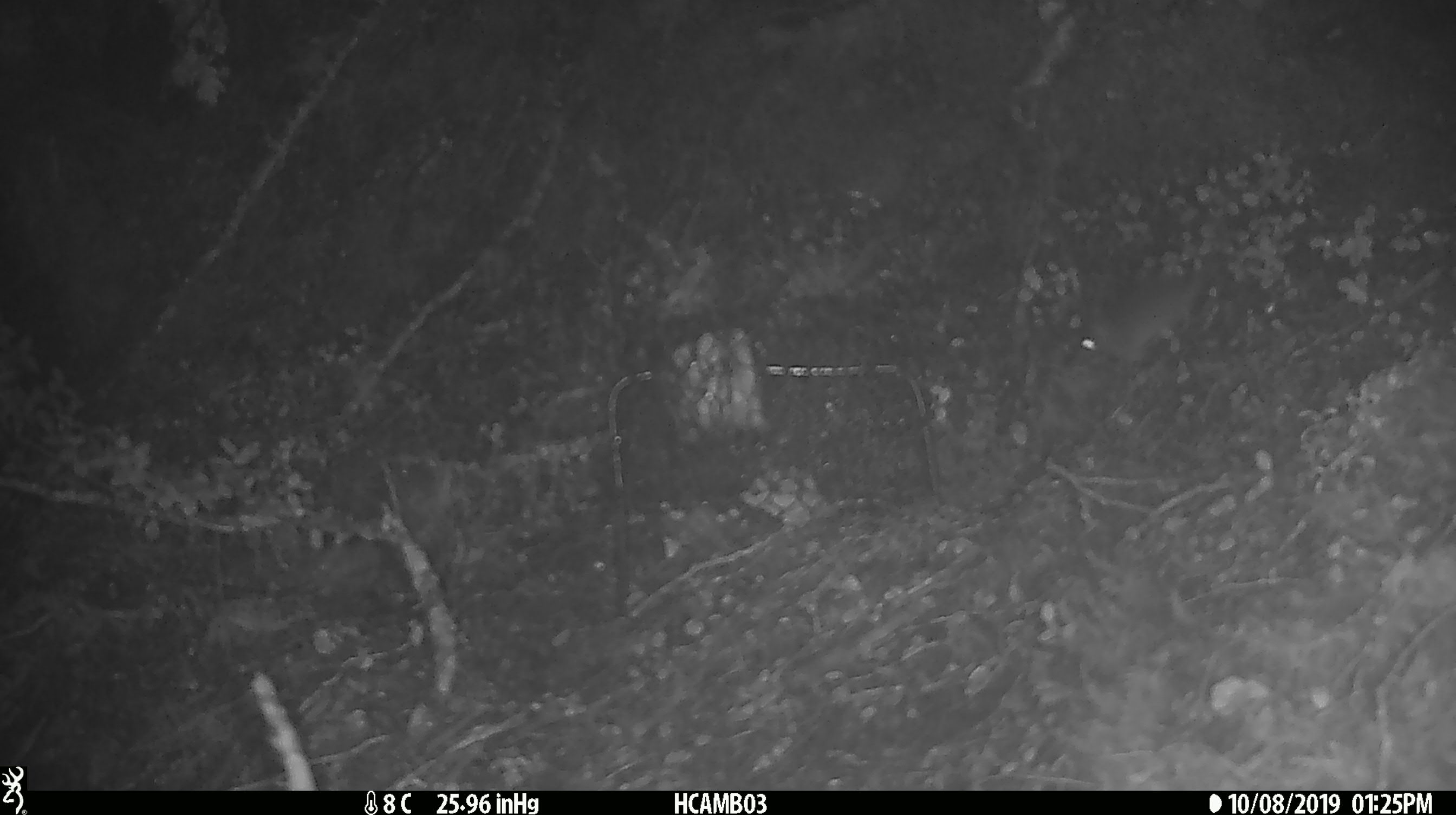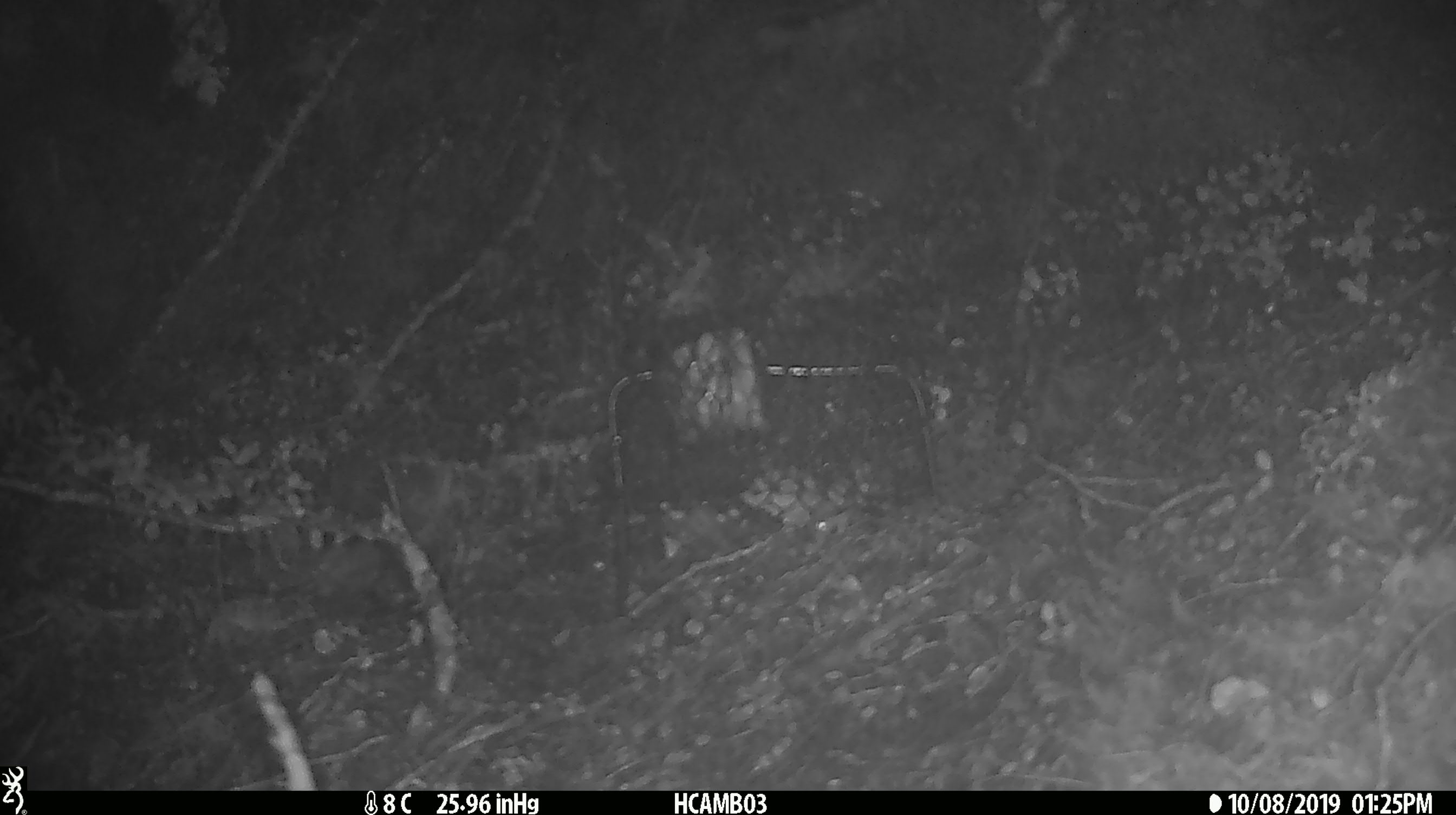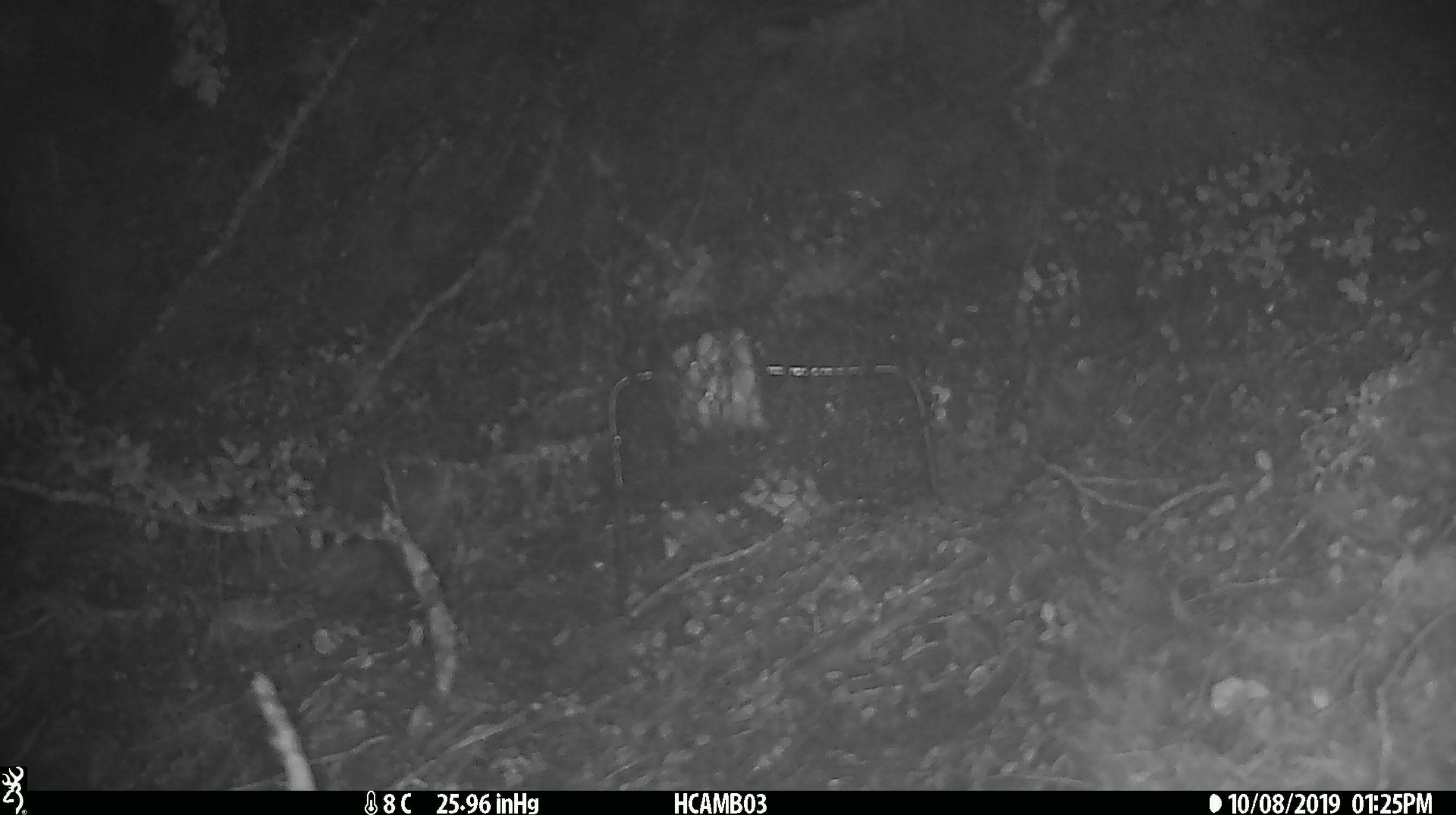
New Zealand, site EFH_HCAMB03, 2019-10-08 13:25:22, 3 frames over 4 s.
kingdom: Animalia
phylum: Chordata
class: Mammalia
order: Rodentia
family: Muridae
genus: Mus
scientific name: Mus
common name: mouse